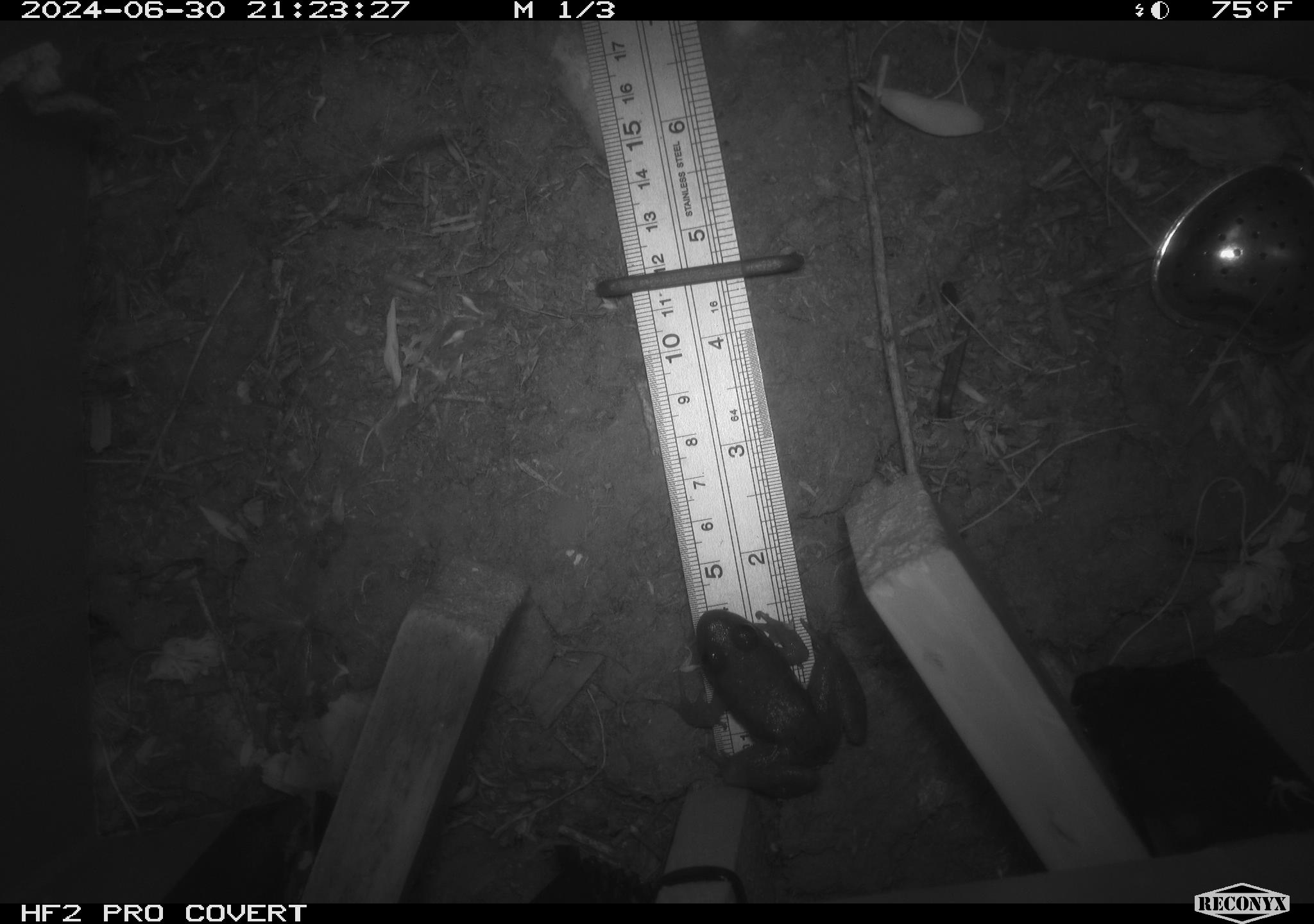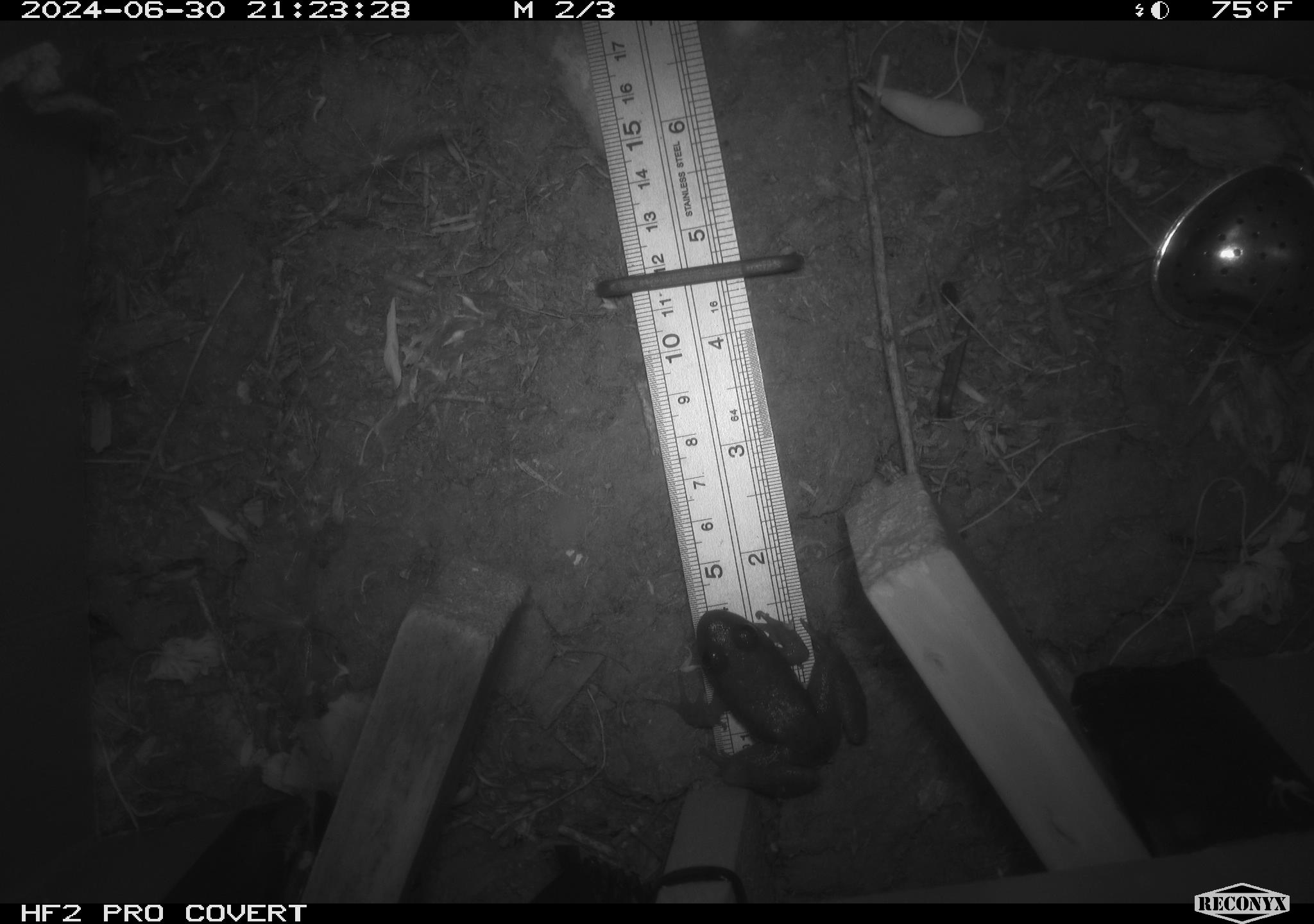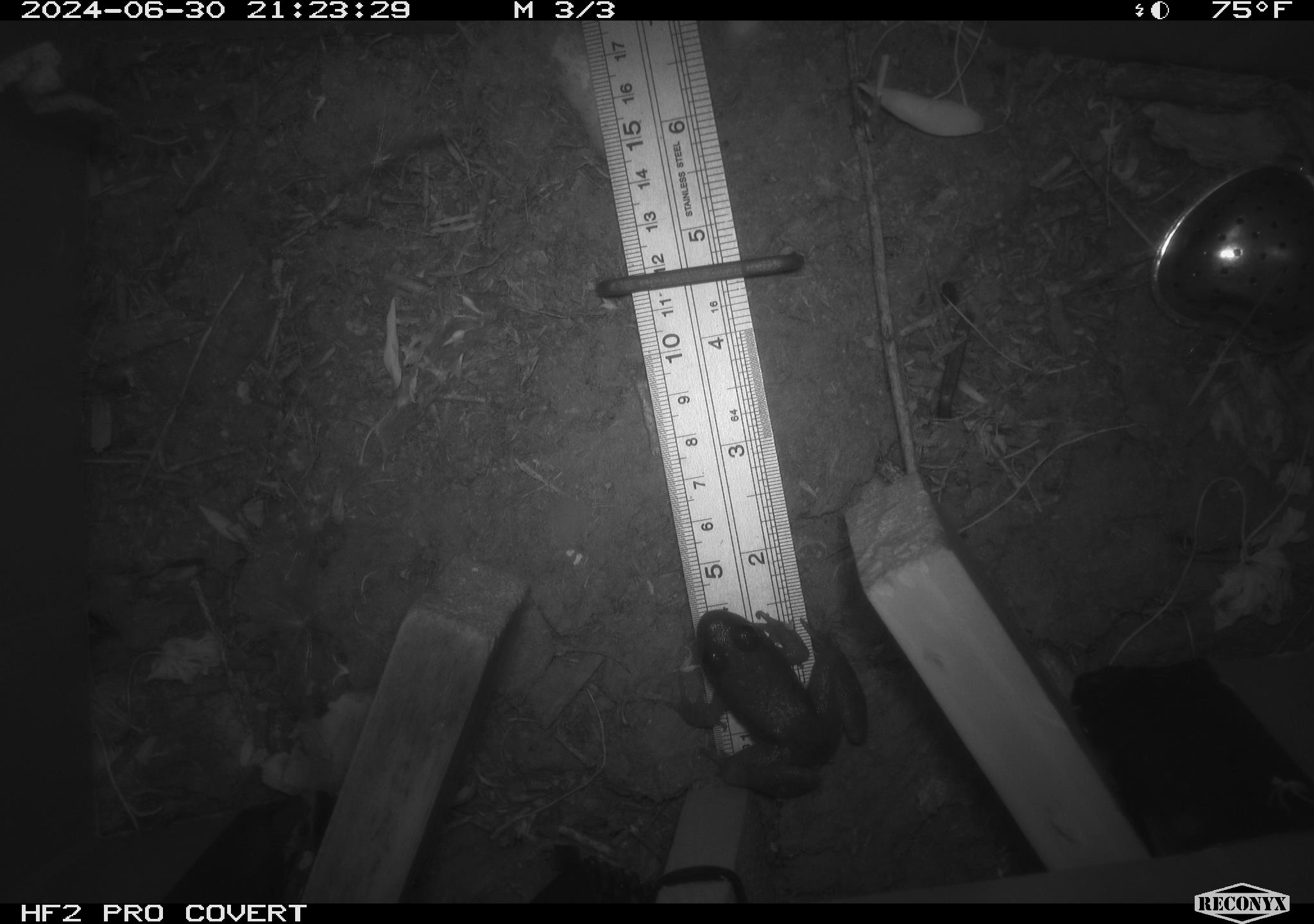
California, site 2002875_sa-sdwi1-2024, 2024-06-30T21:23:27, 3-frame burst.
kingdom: Animalia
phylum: Chordata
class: Amphibia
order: Anura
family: Ranidae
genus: Lithobates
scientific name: Lithobates catesbeianus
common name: american bullfrog